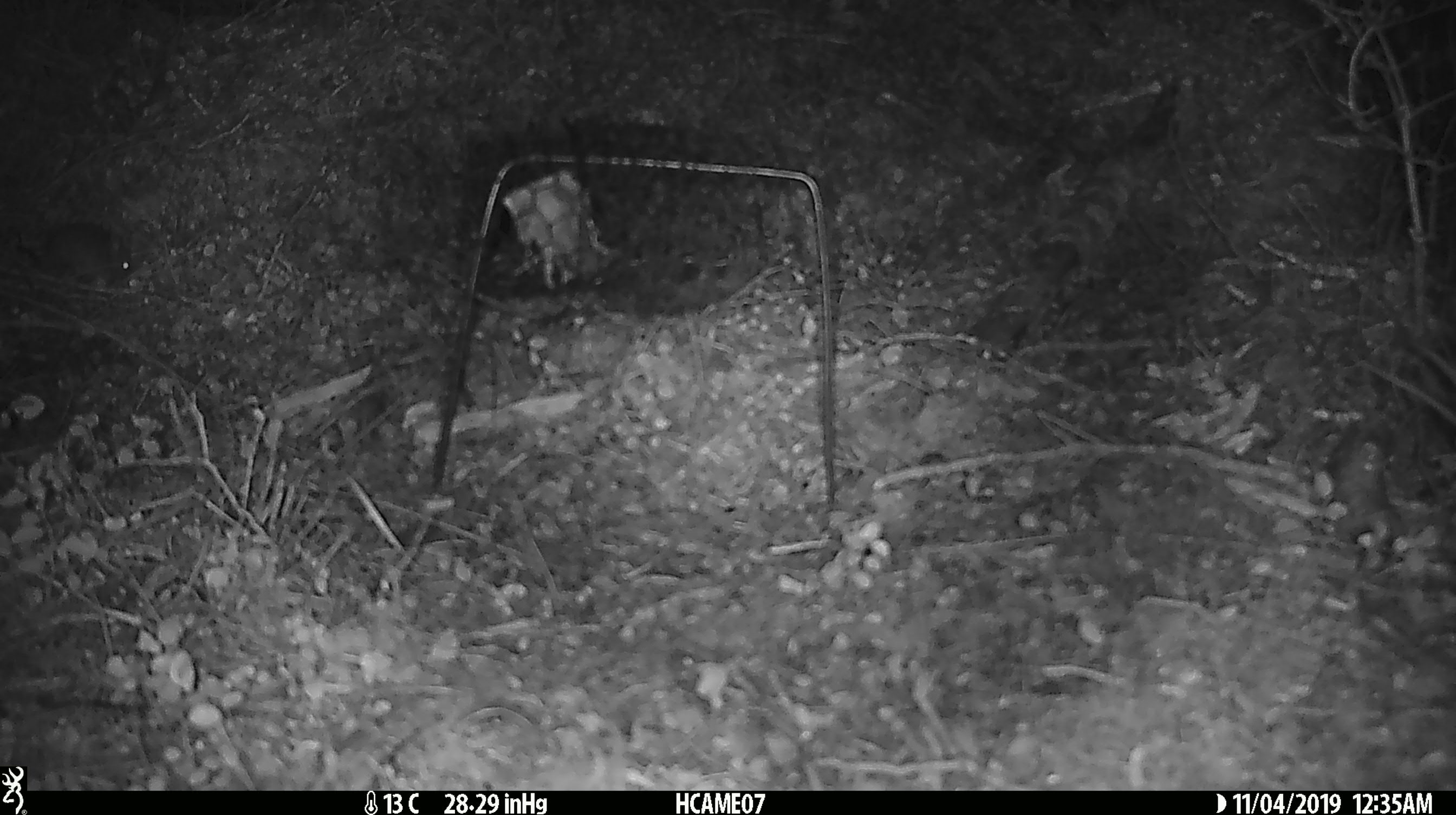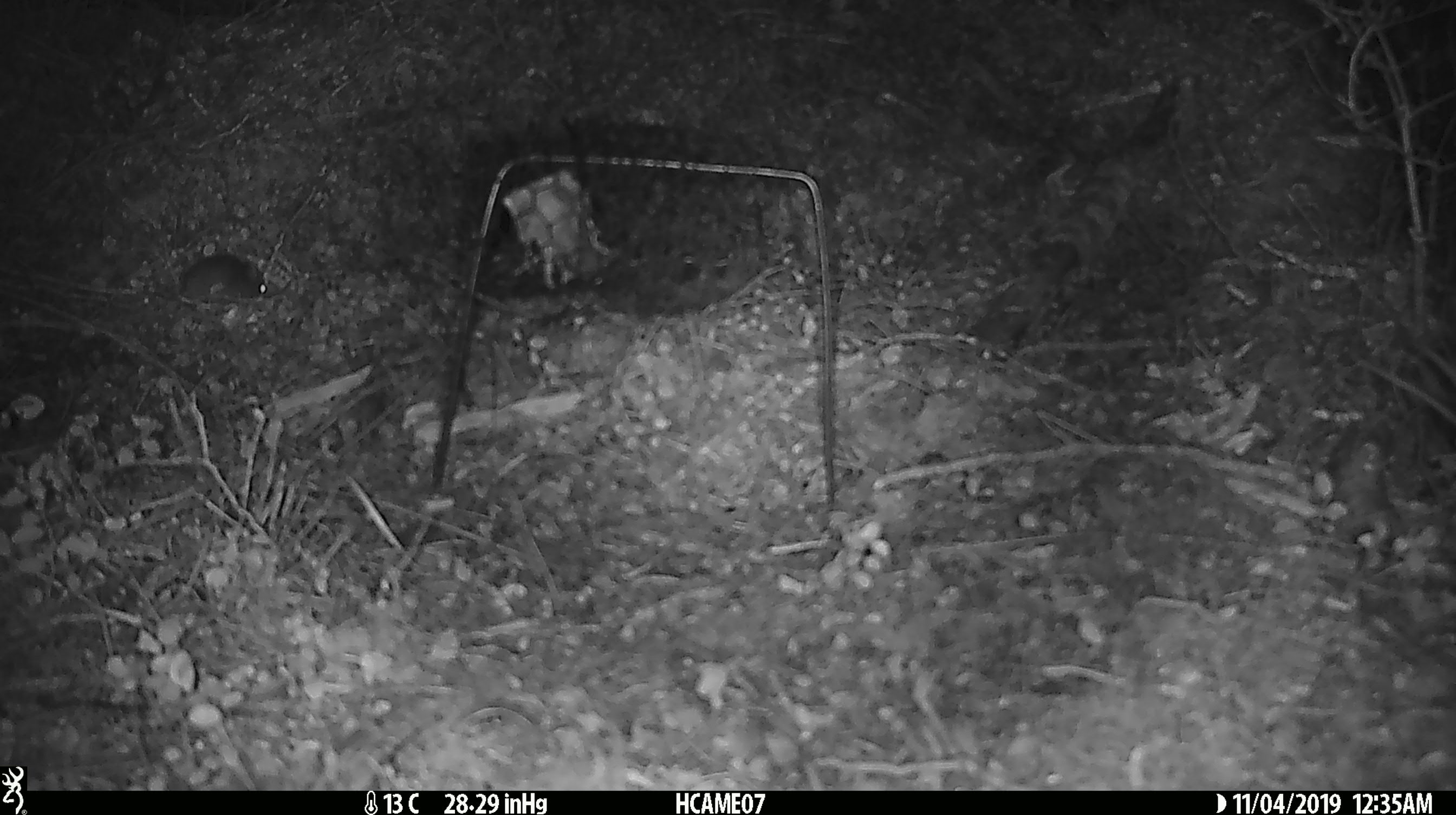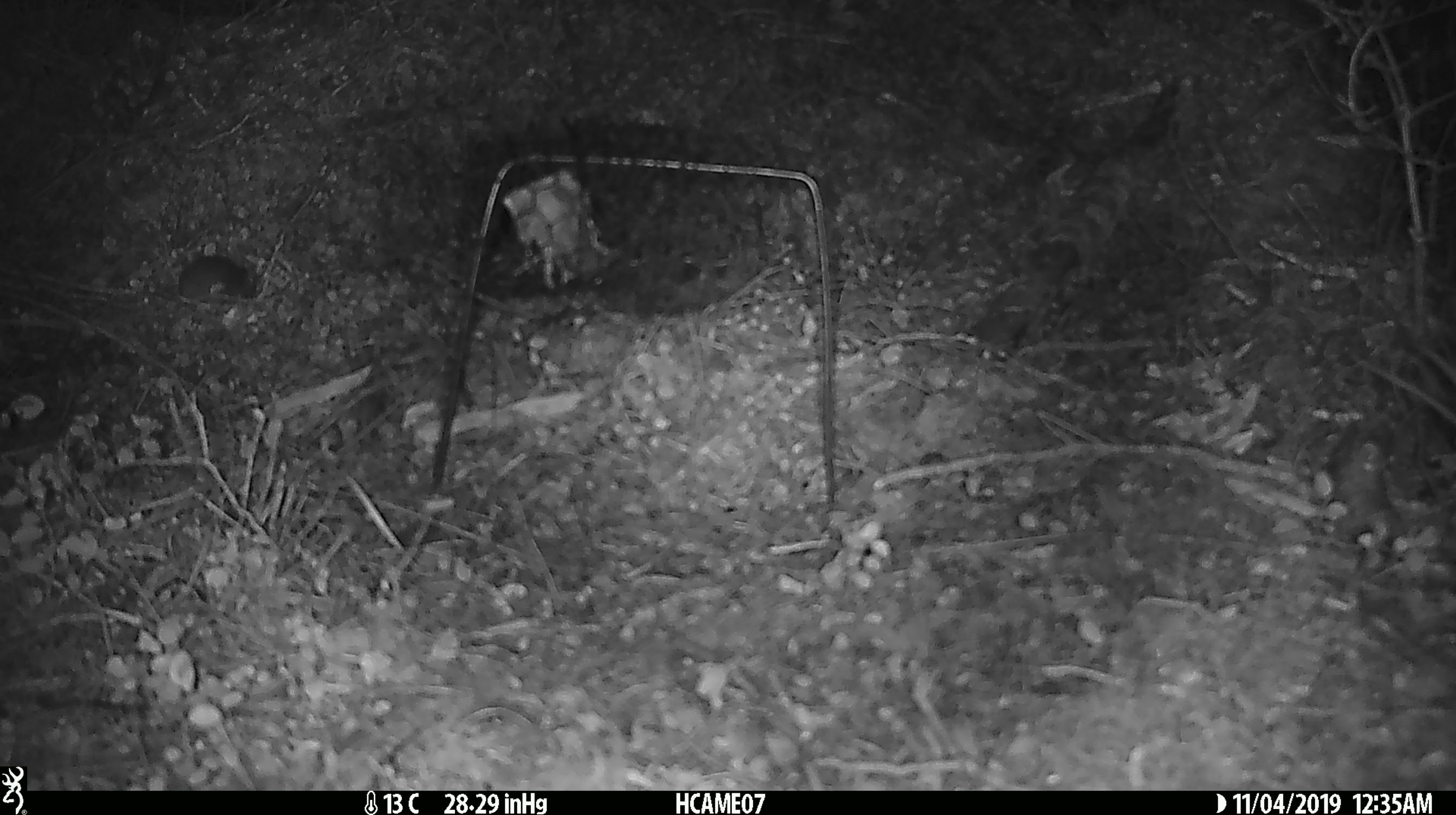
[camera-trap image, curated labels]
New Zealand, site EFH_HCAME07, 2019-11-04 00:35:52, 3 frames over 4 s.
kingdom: Animalia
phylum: Chordata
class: Mammalia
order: Rodentia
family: Muridae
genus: Mus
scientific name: Mus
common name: mouse